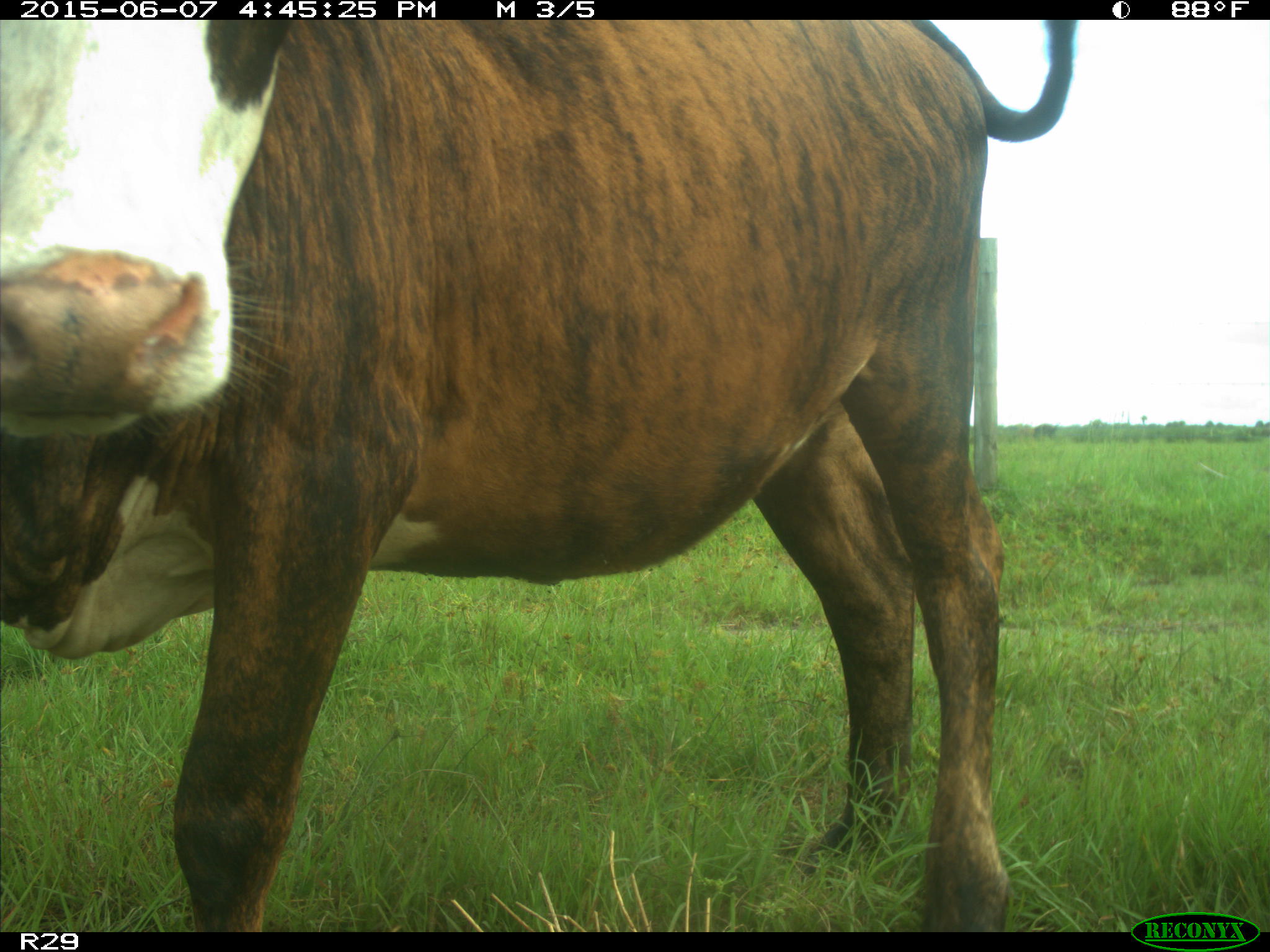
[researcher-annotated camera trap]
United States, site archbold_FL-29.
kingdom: Animalia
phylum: Chordata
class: Mammalia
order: Artiodactyla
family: Bovidae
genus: Bos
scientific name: Bos taurus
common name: domestic cow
Bos taurus (domestic cow).